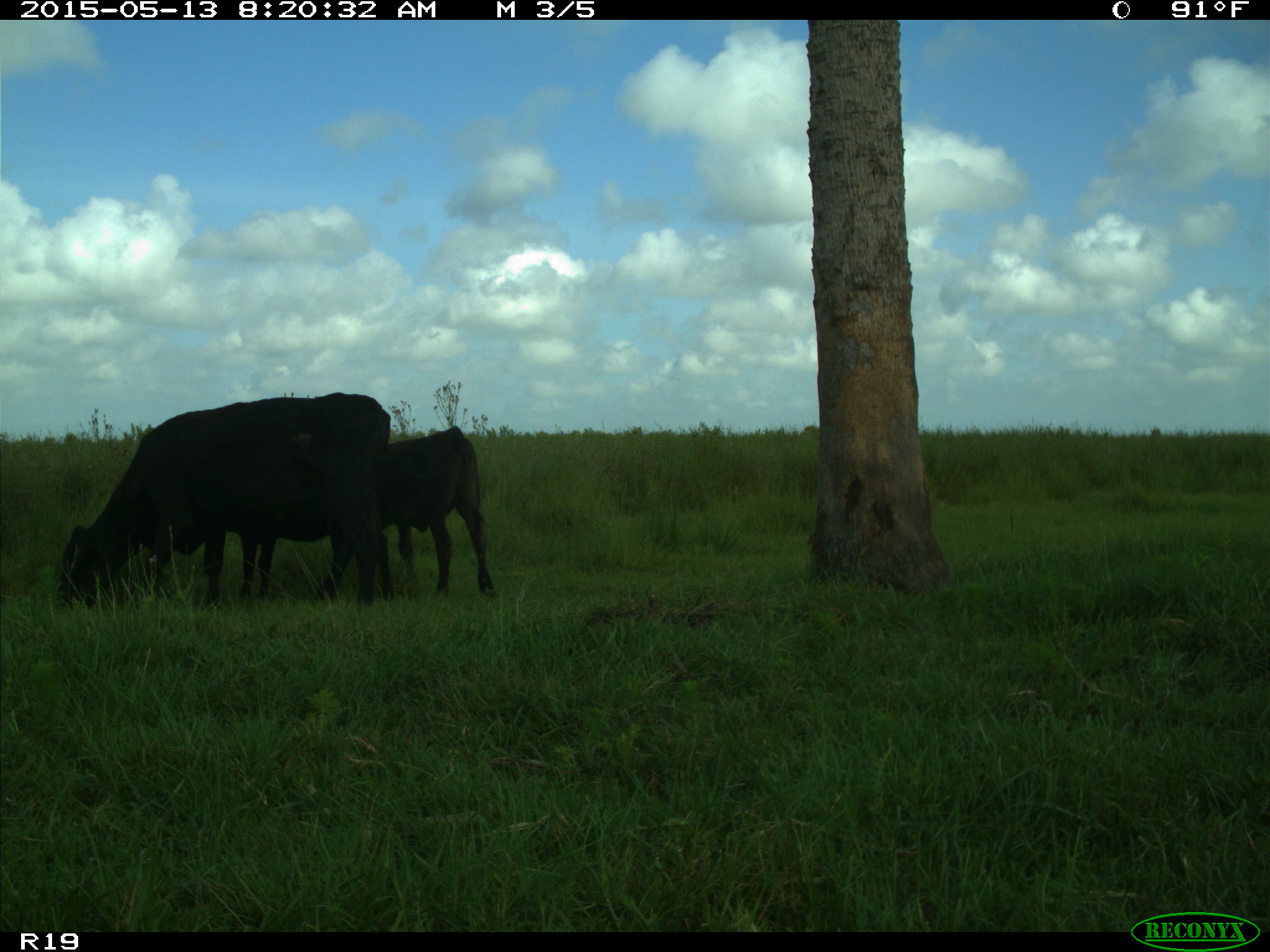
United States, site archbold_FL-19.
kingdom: Animalia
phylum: Chordata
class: Mammalia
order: Artiodactyla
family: Bovidae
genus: Bos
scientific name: Bos taurus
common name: domestic cow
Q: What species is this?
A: Bos taurus (domestic cow).